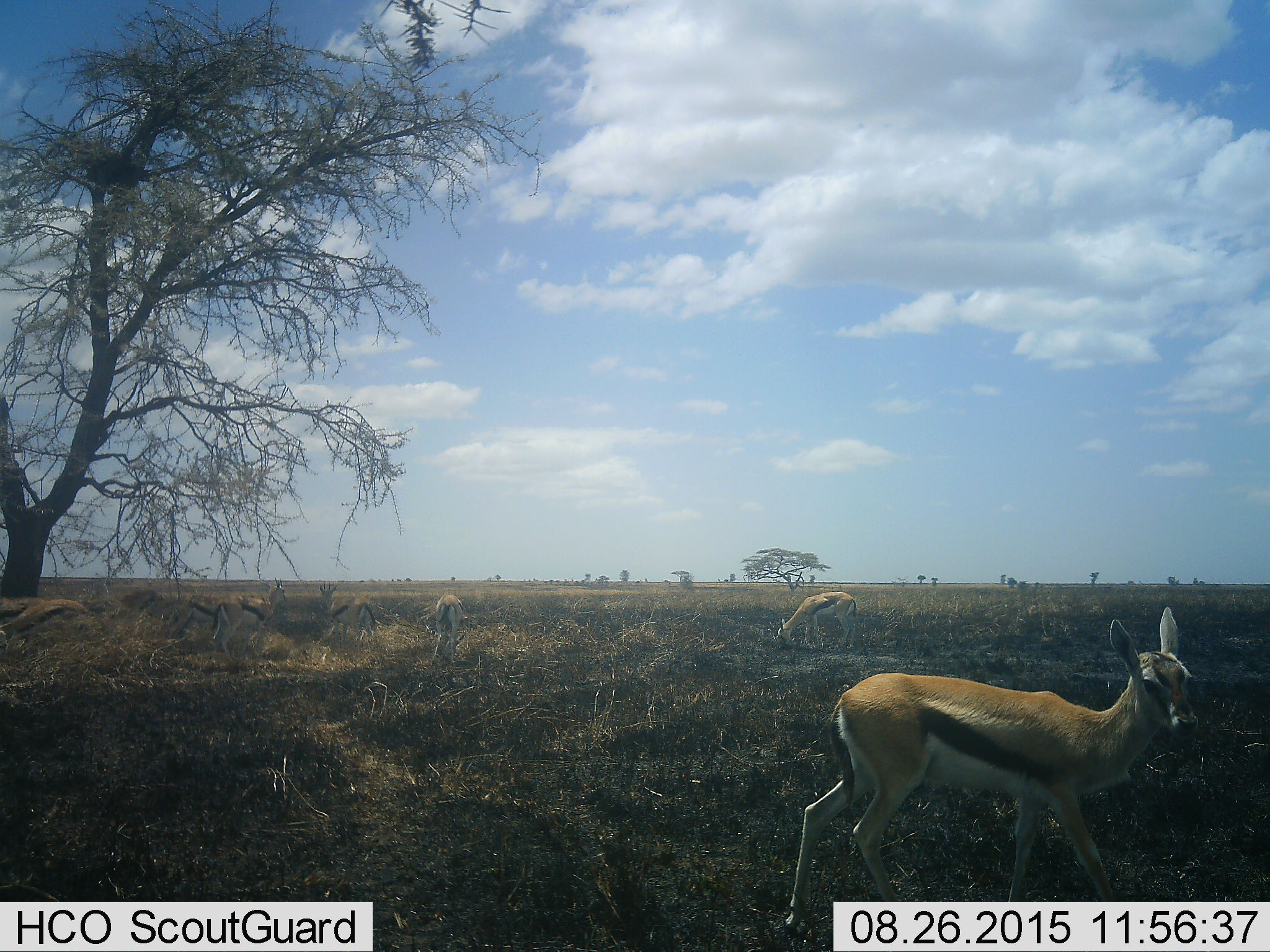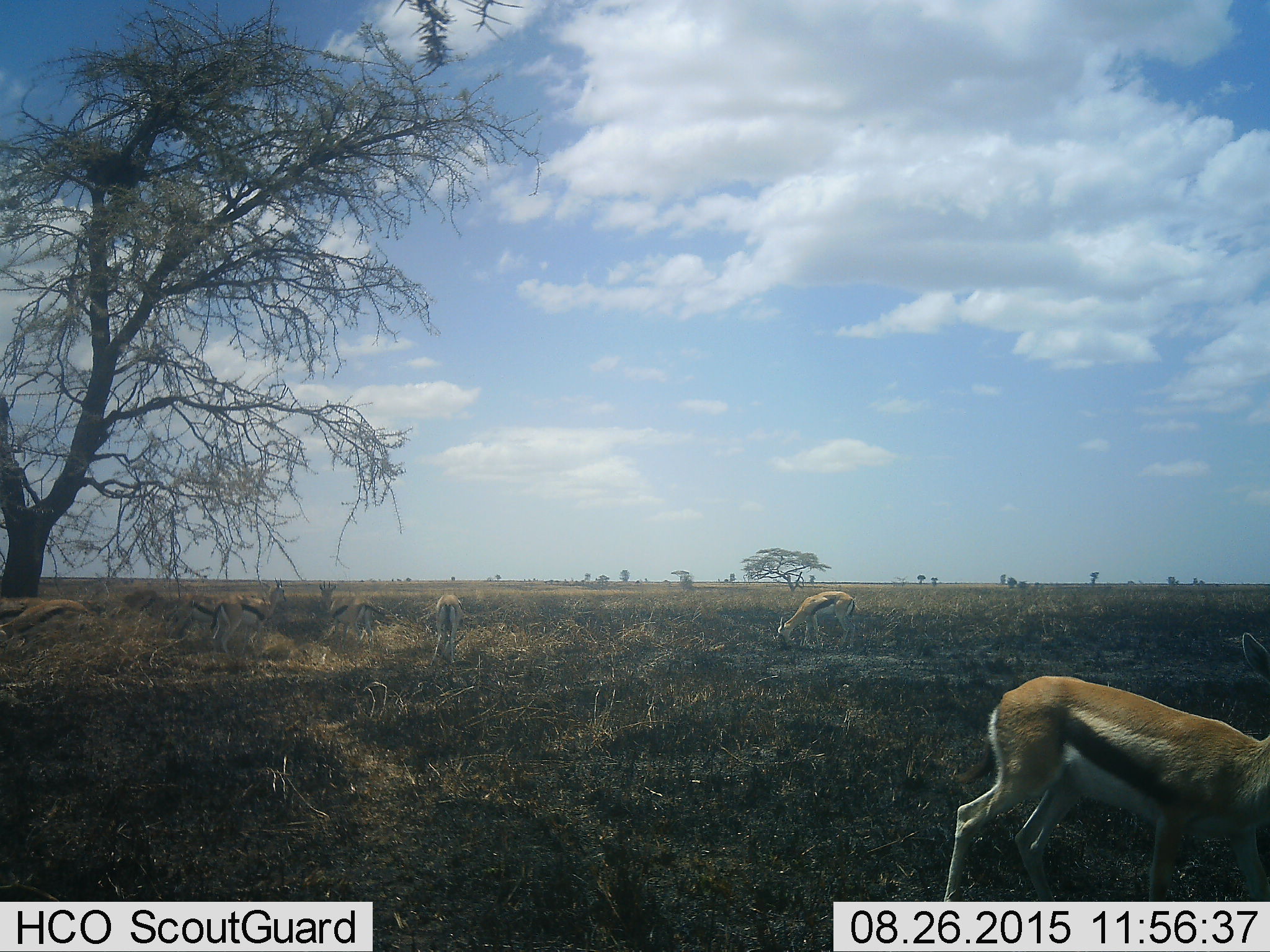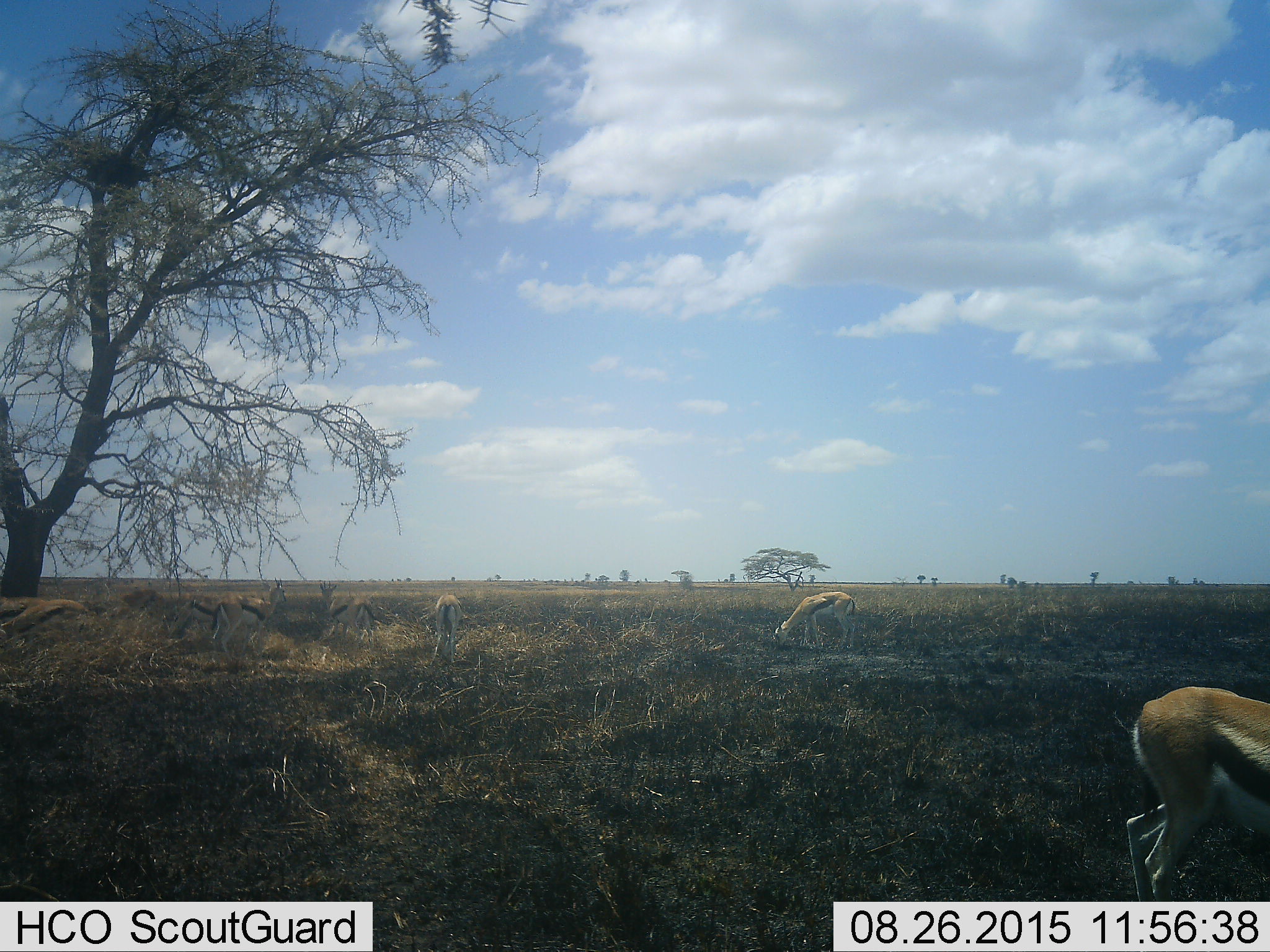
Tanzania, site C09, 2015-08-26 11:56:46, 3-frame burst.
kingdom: Animalia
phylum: Chordata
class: Mammalia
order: Artiodactyla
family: Bovidae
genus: Eudorcas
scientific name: Eudorcas thomsonii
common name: thomson's gazelle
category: gazellethomsons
Gazellethomsons (thomson's gazelle) (Eudorcas thomsonii), count 9. Behavior (volunteer vote fractions): standing 76%, resting 6%, moving 53%, interacting 0%. Young present (vote fraction): 29%. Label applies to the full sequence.